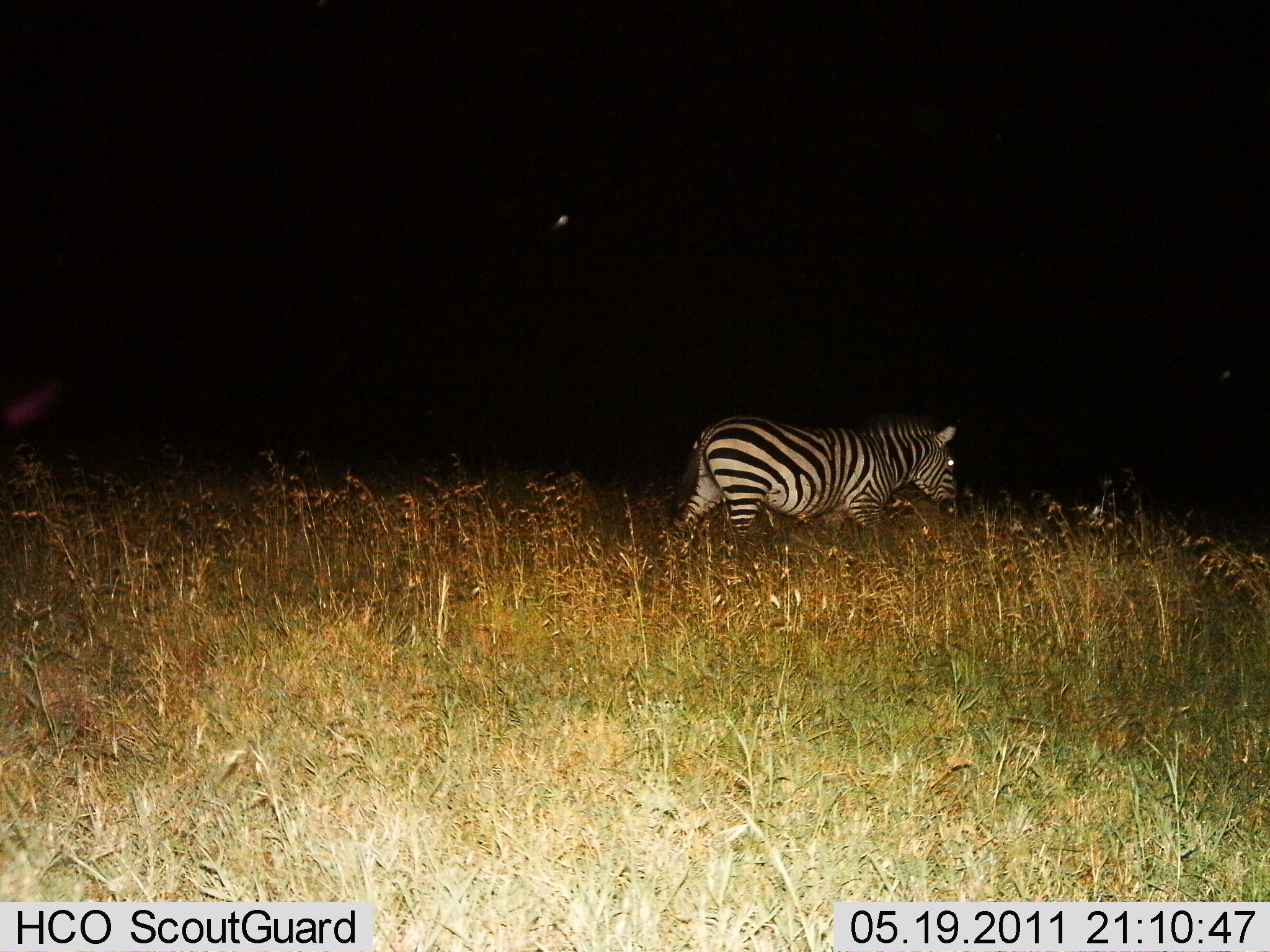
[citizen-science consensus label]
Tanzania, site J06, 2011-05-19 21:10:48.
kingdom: Animalia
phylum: Chordata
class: Mammalia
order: Perissodactyla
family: Equidae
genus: Equus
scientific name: Equus quagga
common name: plains zebra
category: zebra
Zebra (plains zebra) (Equus quagga), count 1. Behavior (volunteer vote fractions): standing 20%, resting 0%, moving 90%, interacting 0%. Young present (vote fraction): 0%. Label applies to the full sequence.